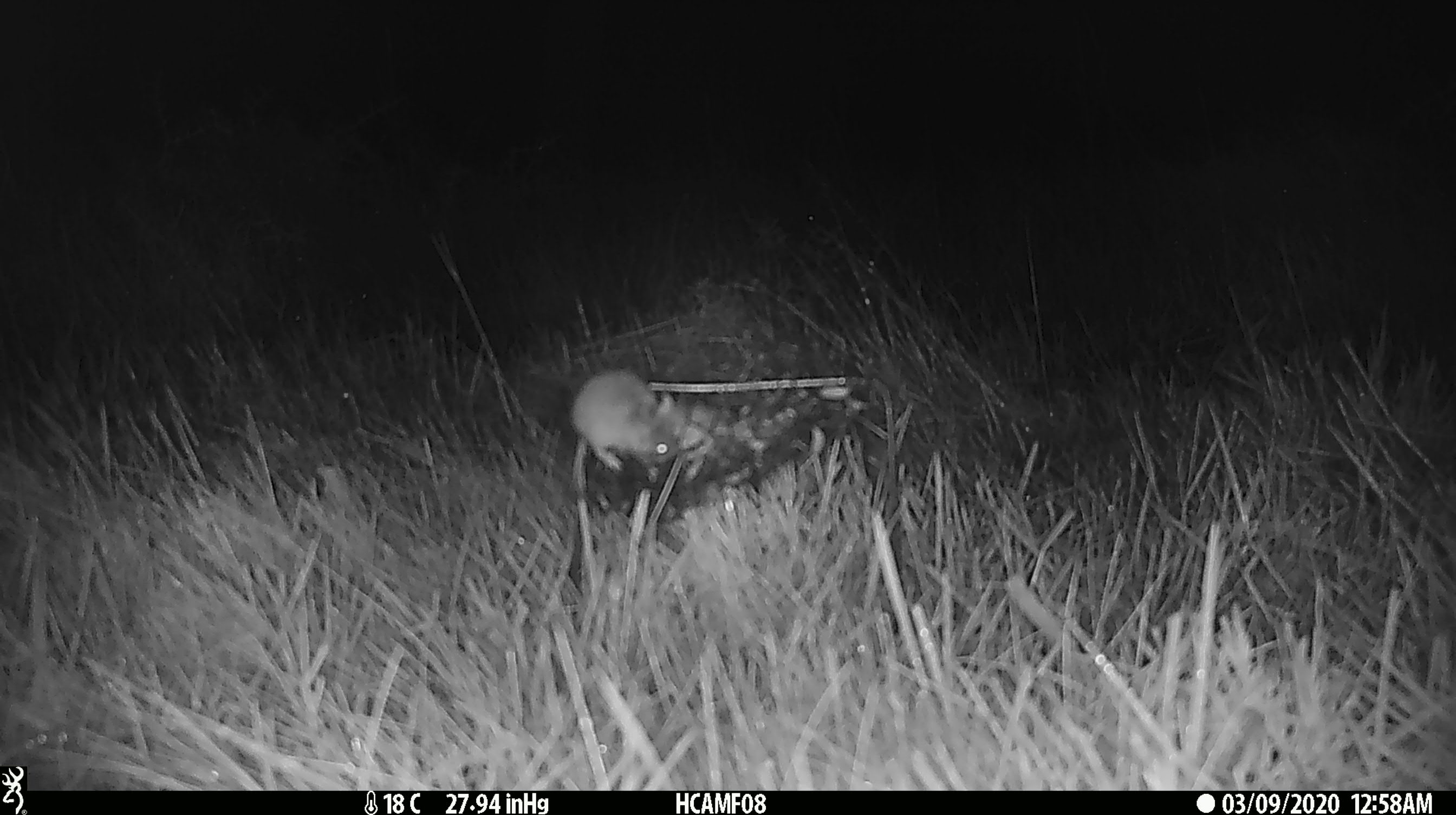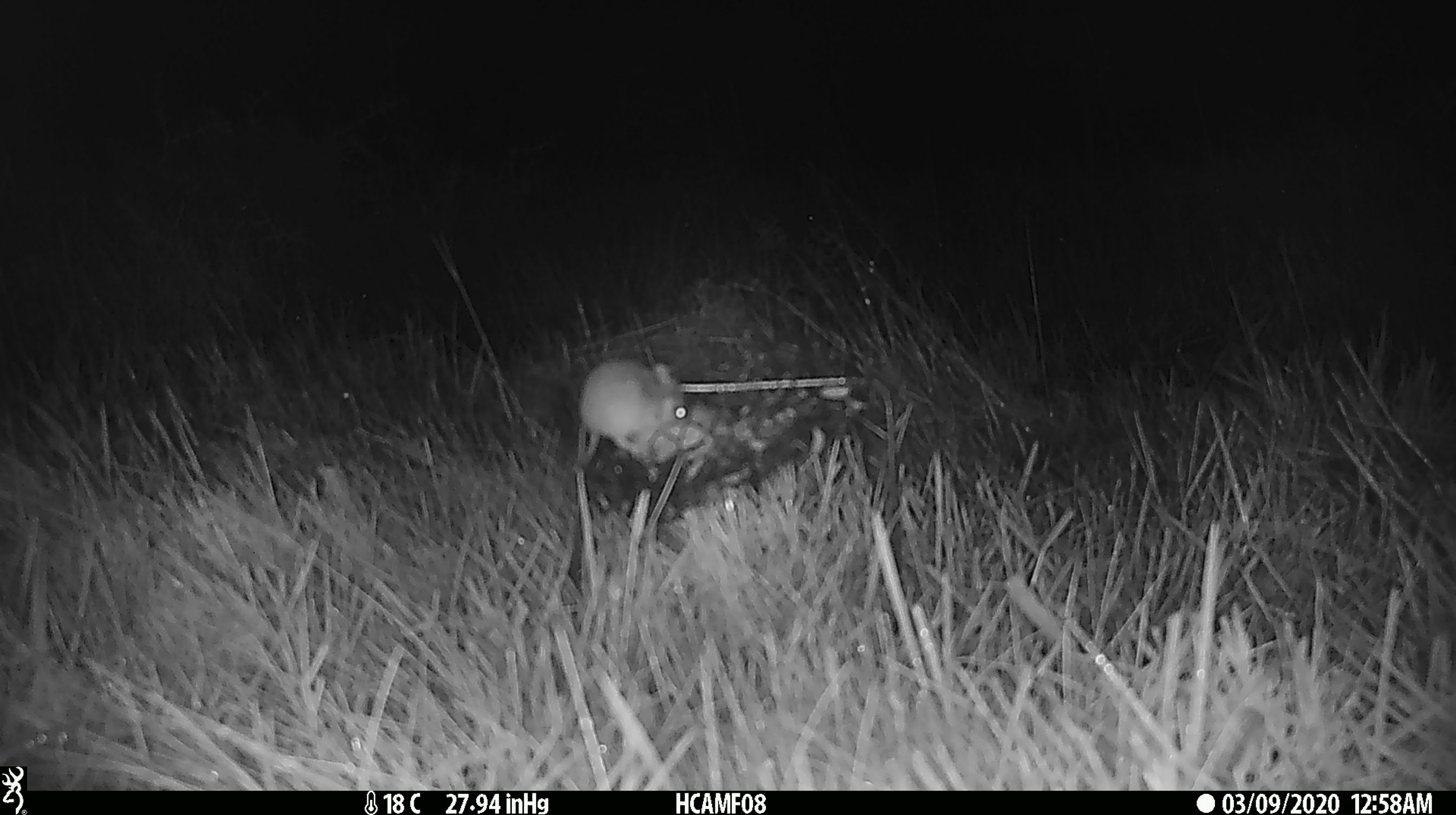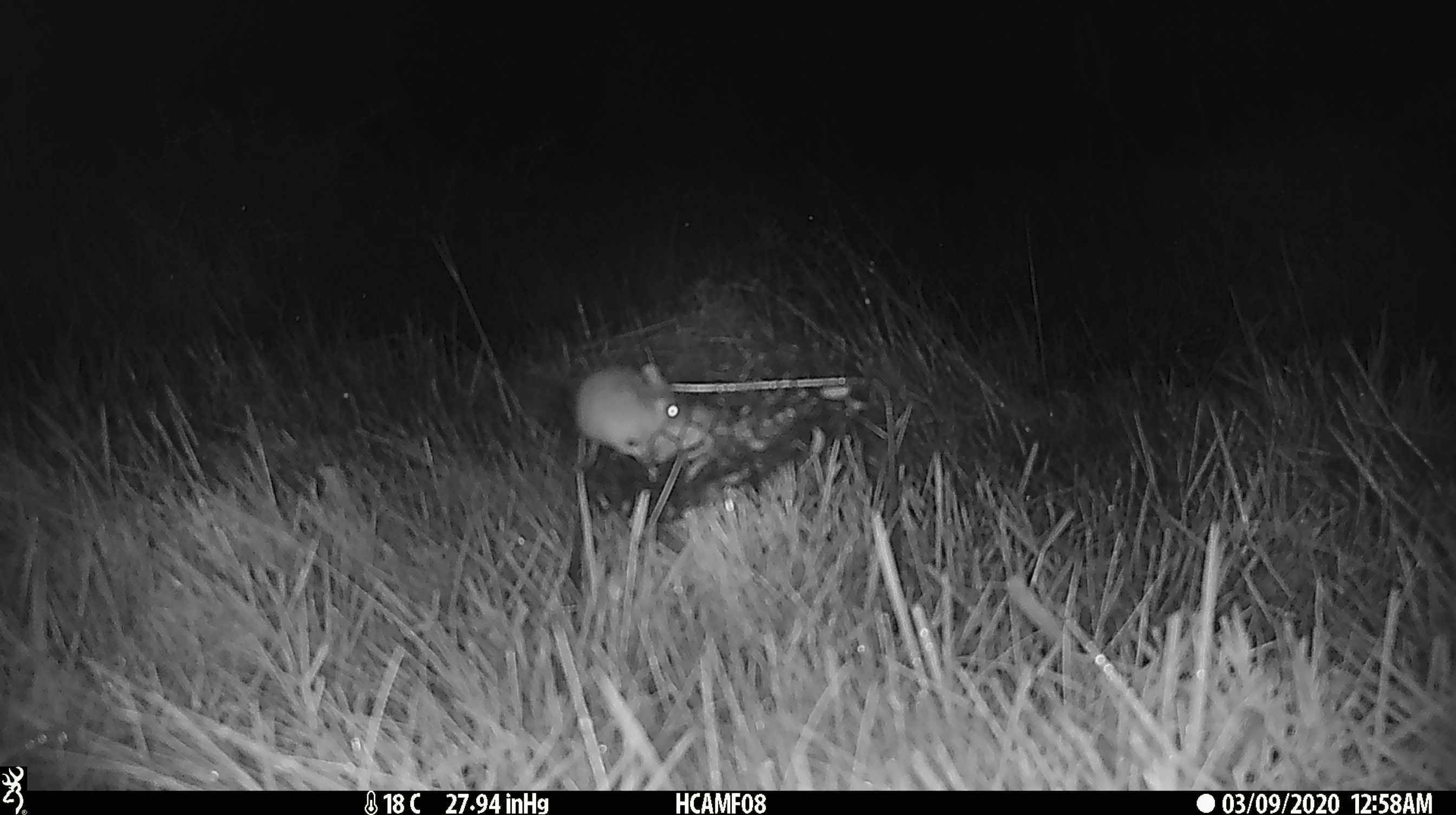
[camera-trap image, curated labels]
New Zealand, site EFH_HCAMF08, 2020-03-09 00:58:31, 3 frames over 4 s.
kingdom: Animalia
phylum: Chordata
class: Mammalia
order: Rodentia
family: Muridae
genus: Mus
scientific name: Mus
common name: mouse